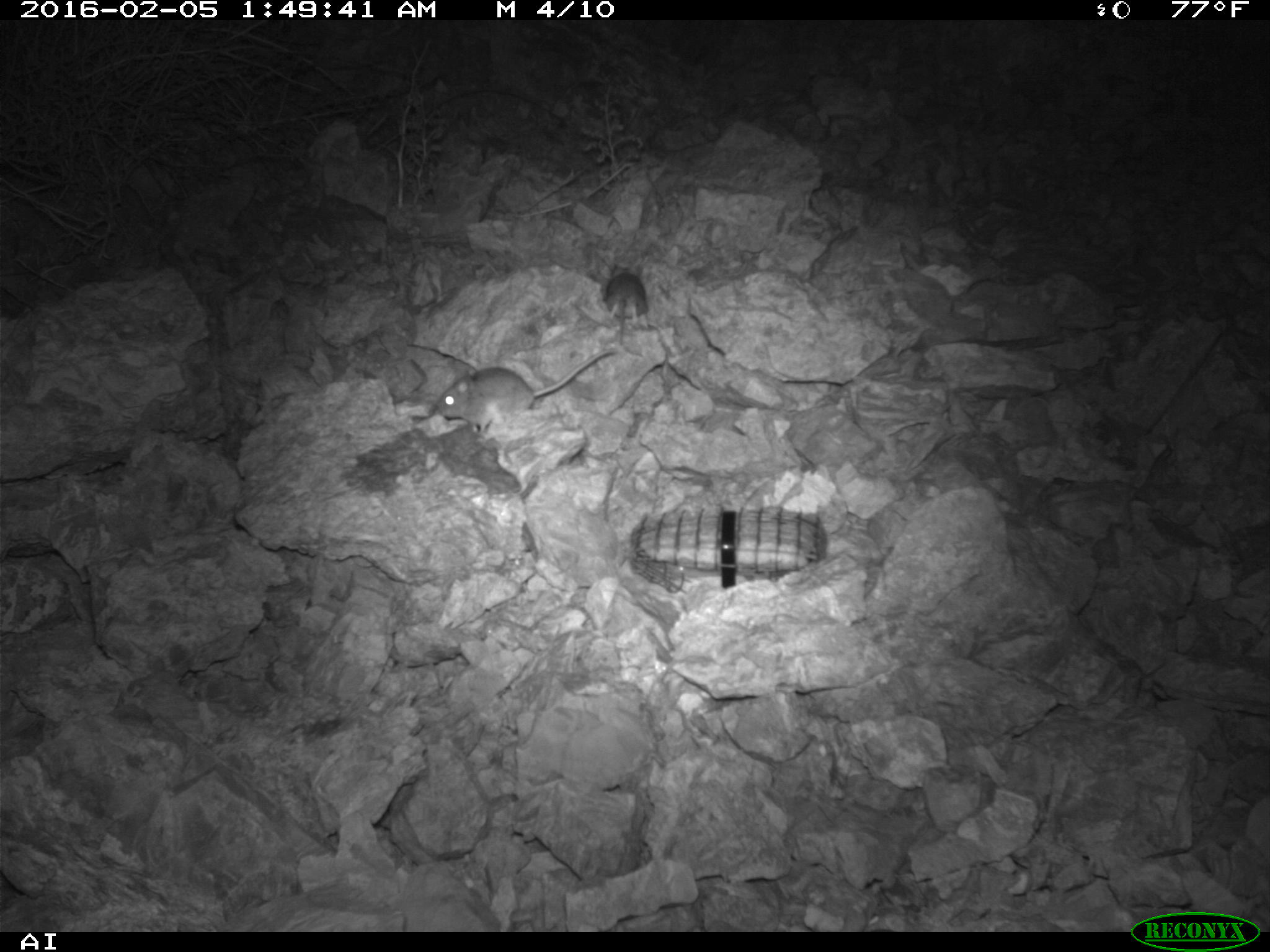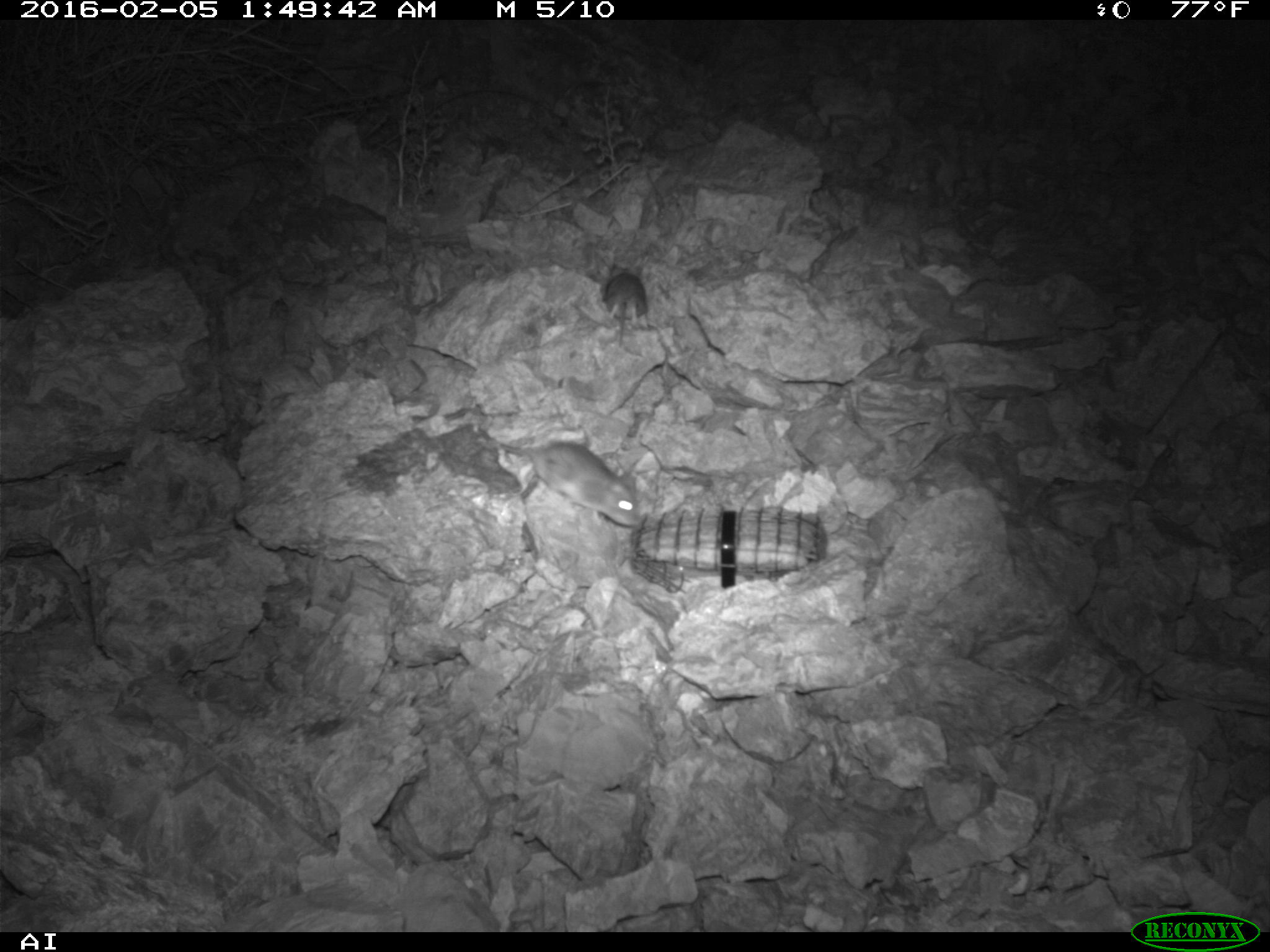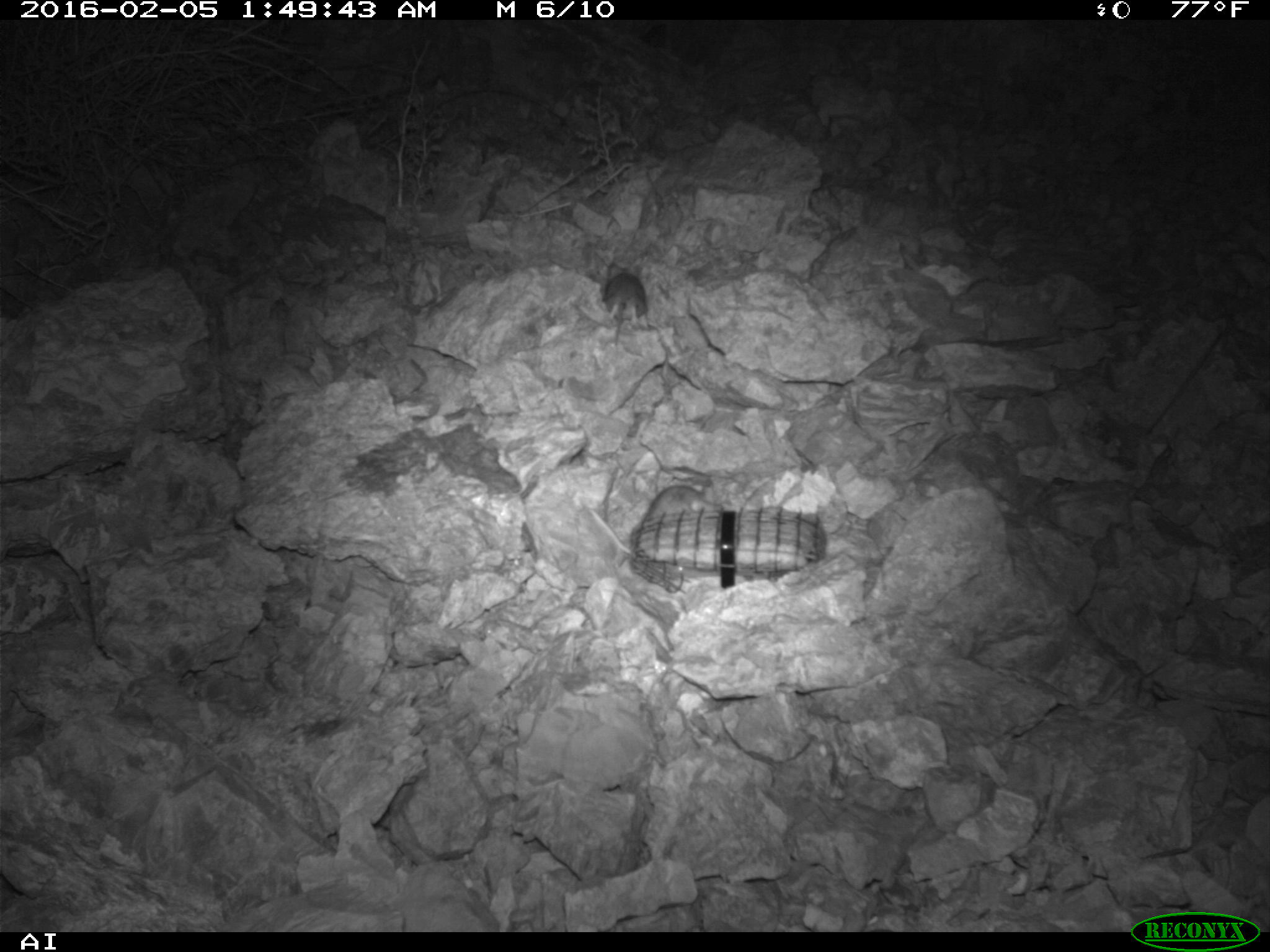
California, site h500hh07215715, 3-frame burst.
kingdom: Animalia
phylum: Chordata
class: Mammalia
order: Rodentia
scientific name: Rodentia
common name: rodent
Rodent (Rodentia).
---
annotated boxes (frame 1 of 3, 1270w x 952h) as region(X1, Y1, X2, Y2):
rodent: region(432, 348, 614, 435); region(605, 263, 646, 346)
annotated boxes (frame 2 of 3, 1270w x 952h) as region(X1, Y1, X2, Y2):
rodent: region(499, 442, 642, 526); region(604, 263, 647, 349)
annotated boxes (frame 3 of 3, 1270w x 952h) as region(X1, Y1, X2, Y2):
rodent: region(588, 485, 712, 553); region(603, 262, 647, 345)